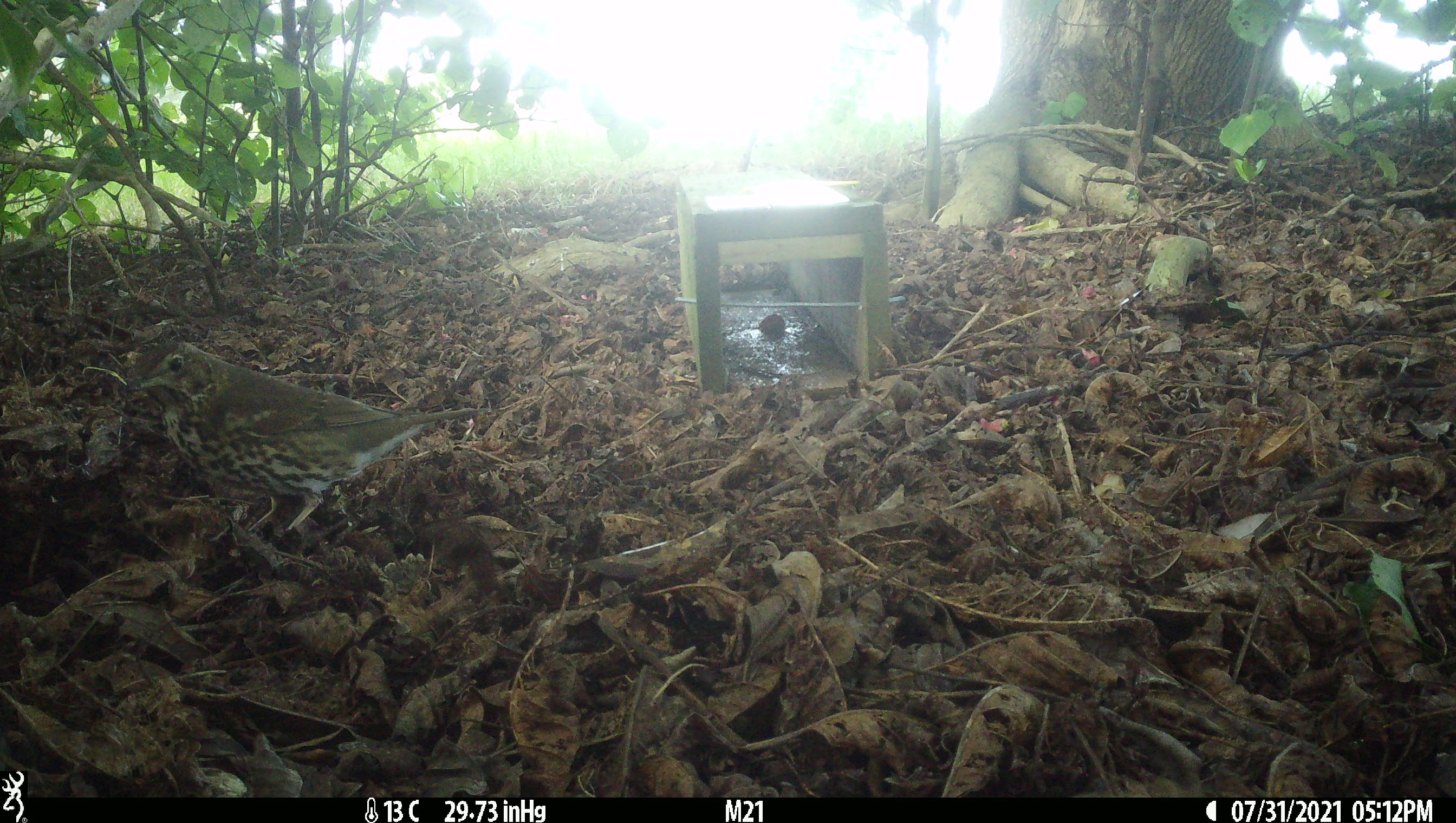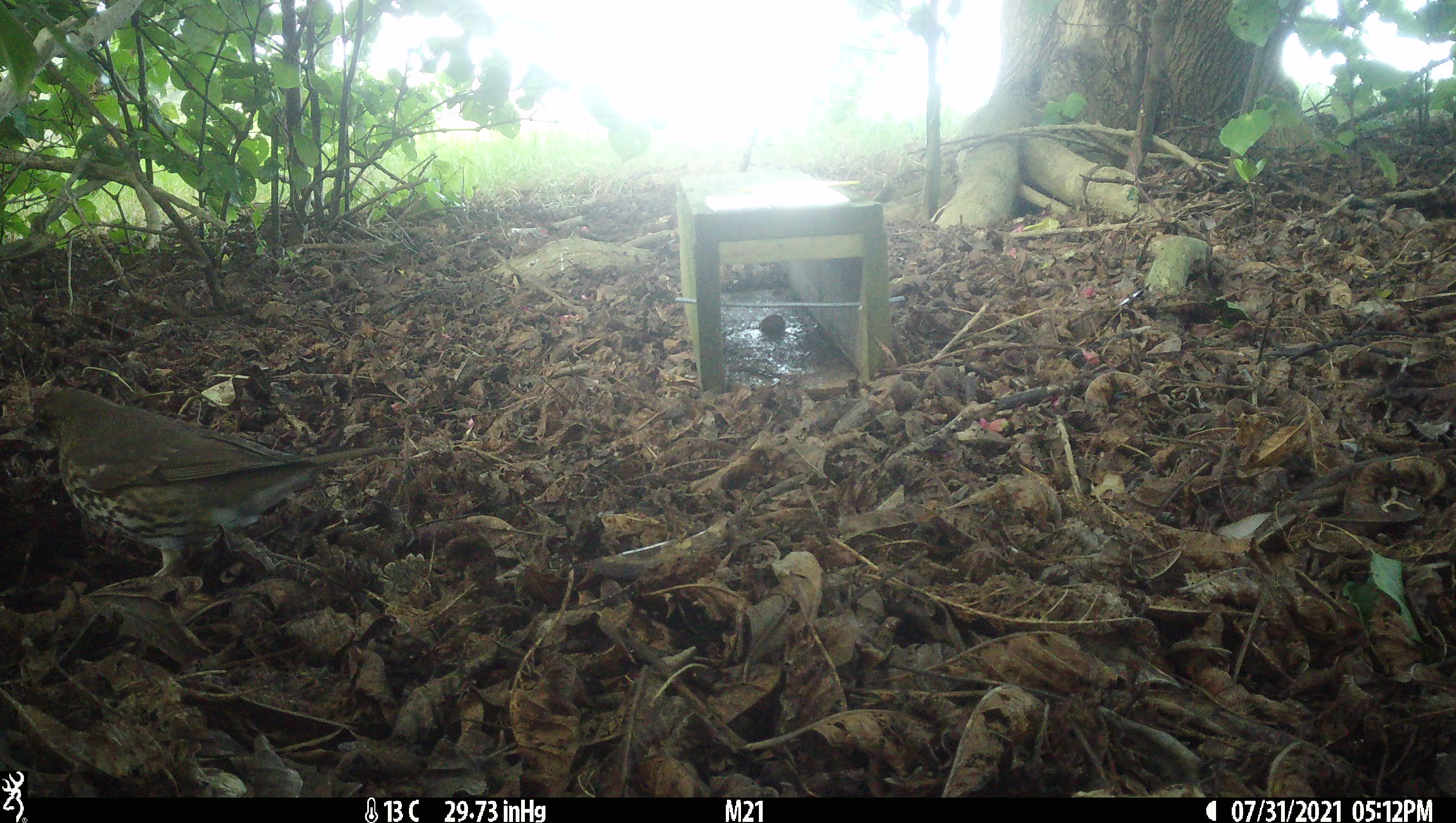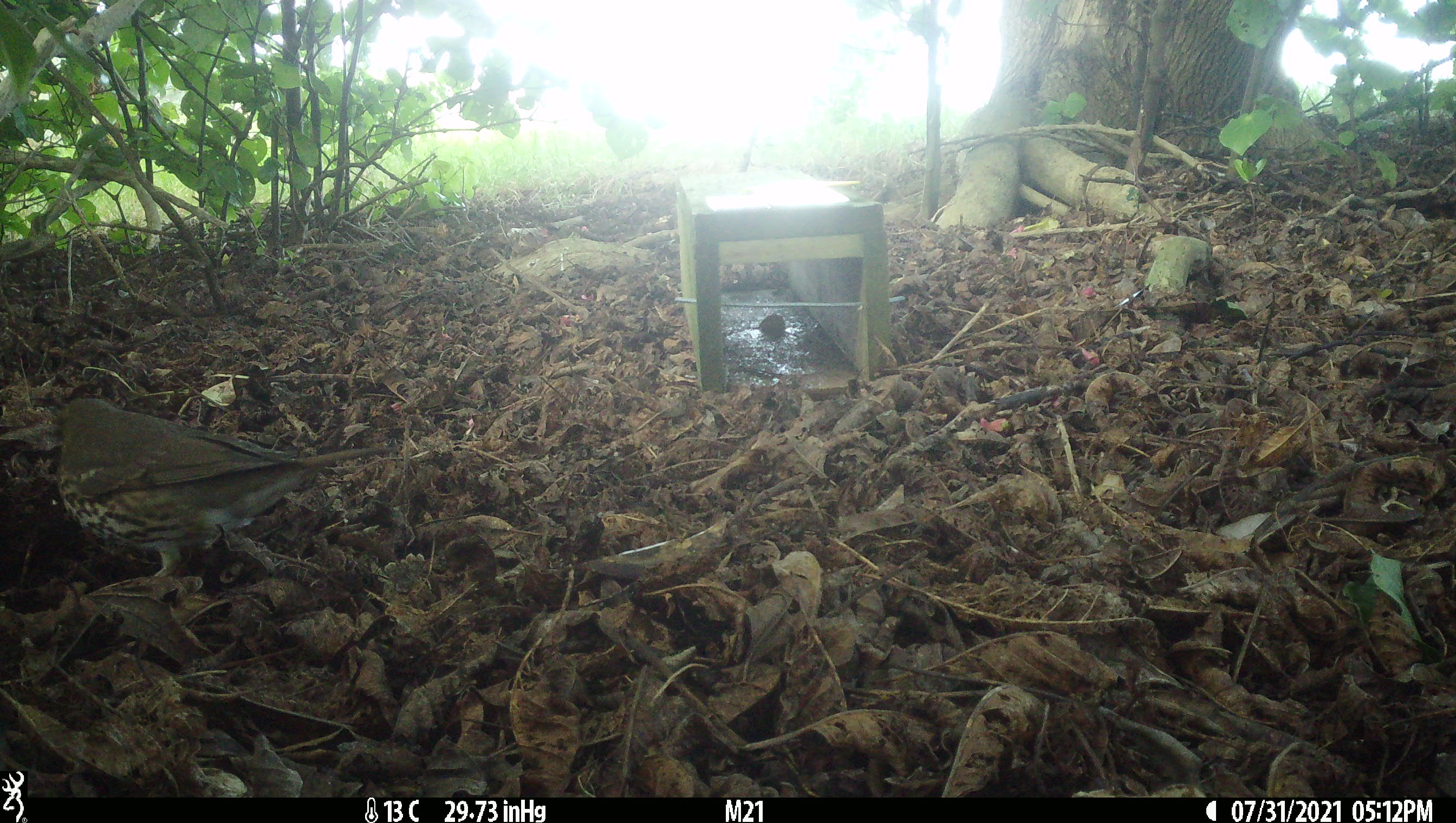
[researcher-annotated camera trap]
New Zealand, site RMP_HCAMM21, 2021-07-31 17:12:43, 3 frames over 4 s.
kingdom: Animalia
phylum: Chordata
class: Aves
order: Passeriformes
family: Turdidae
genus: Turdus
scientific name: Turdus philomelos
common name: song thrush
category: thrush